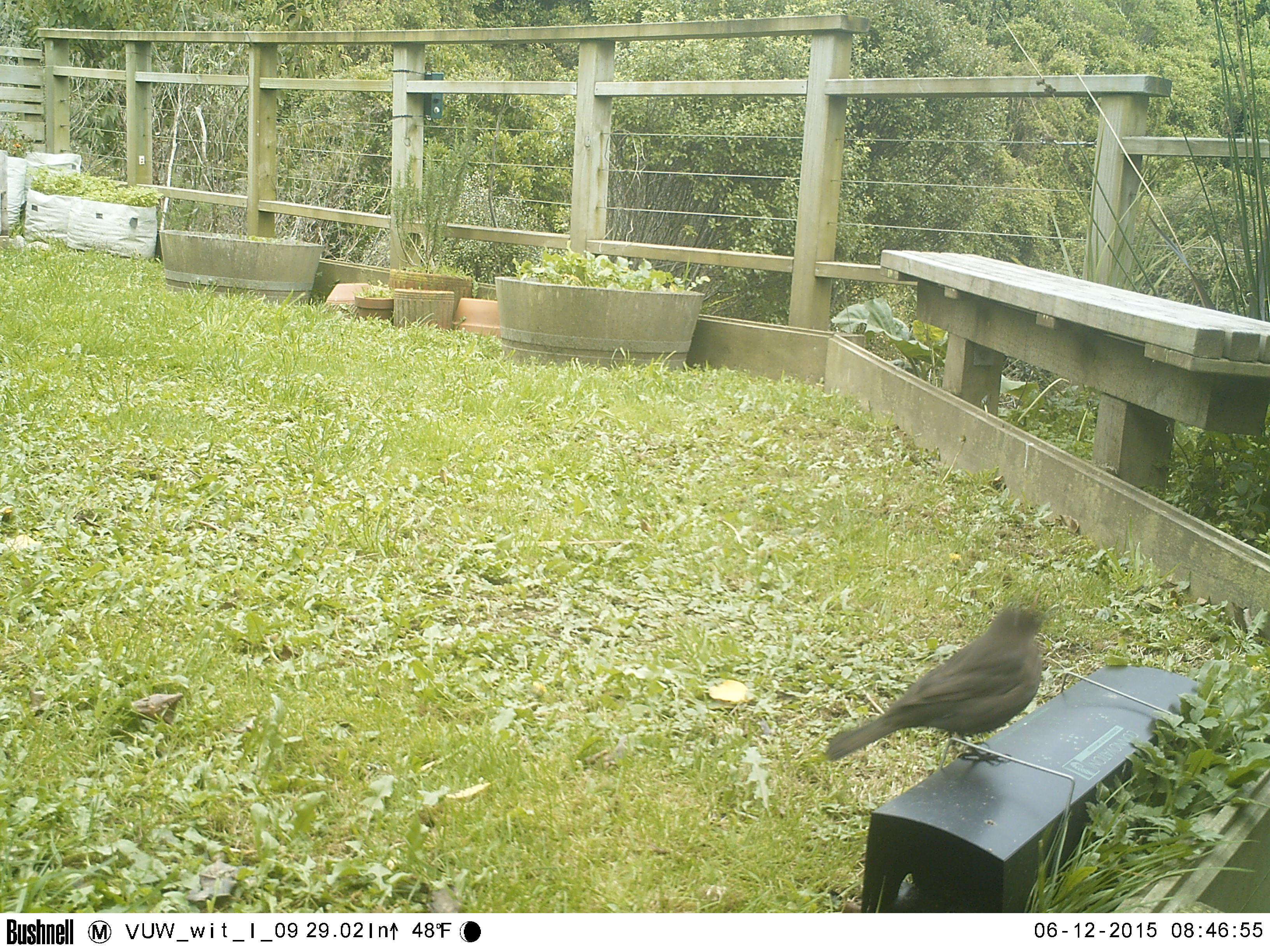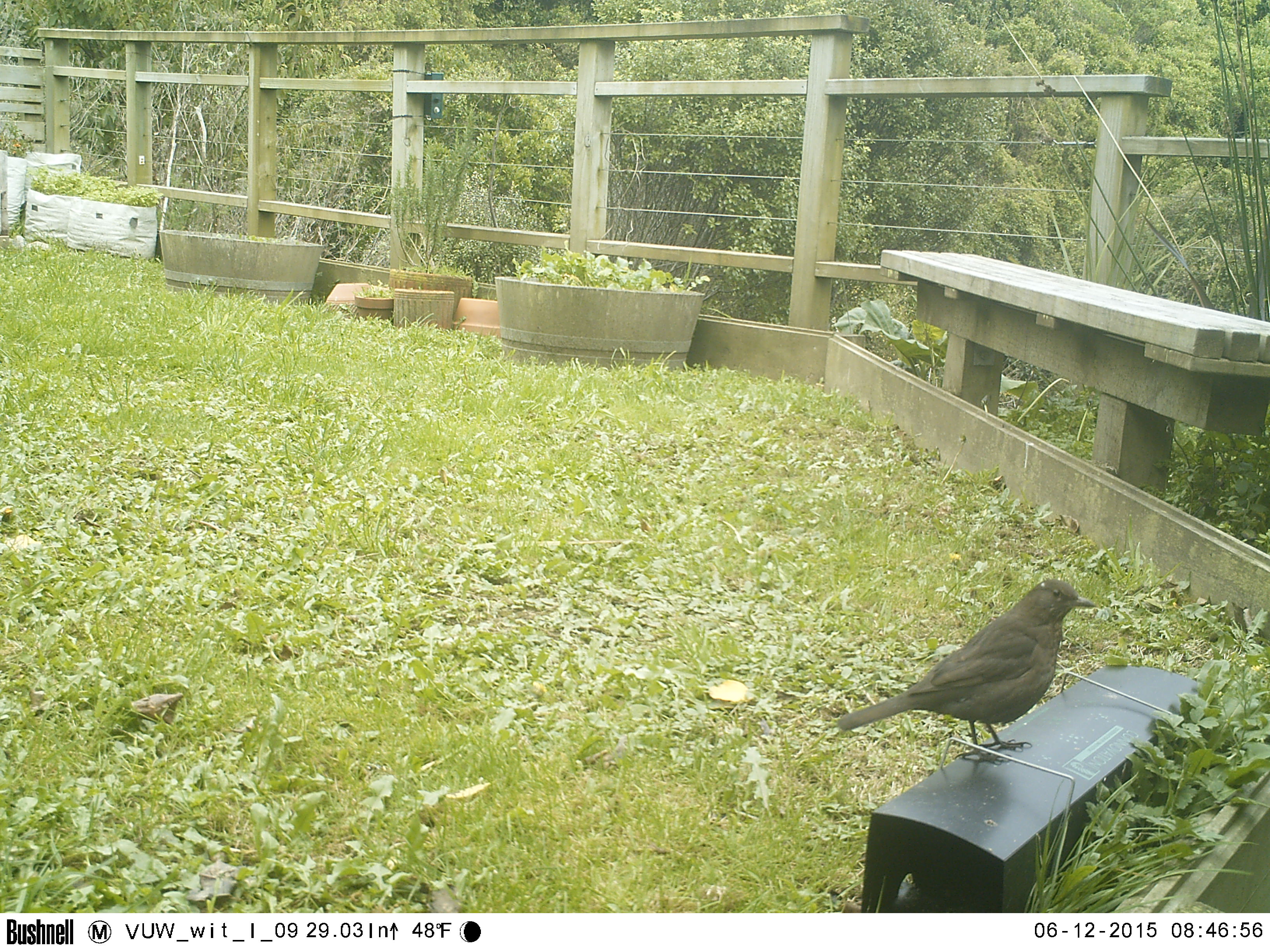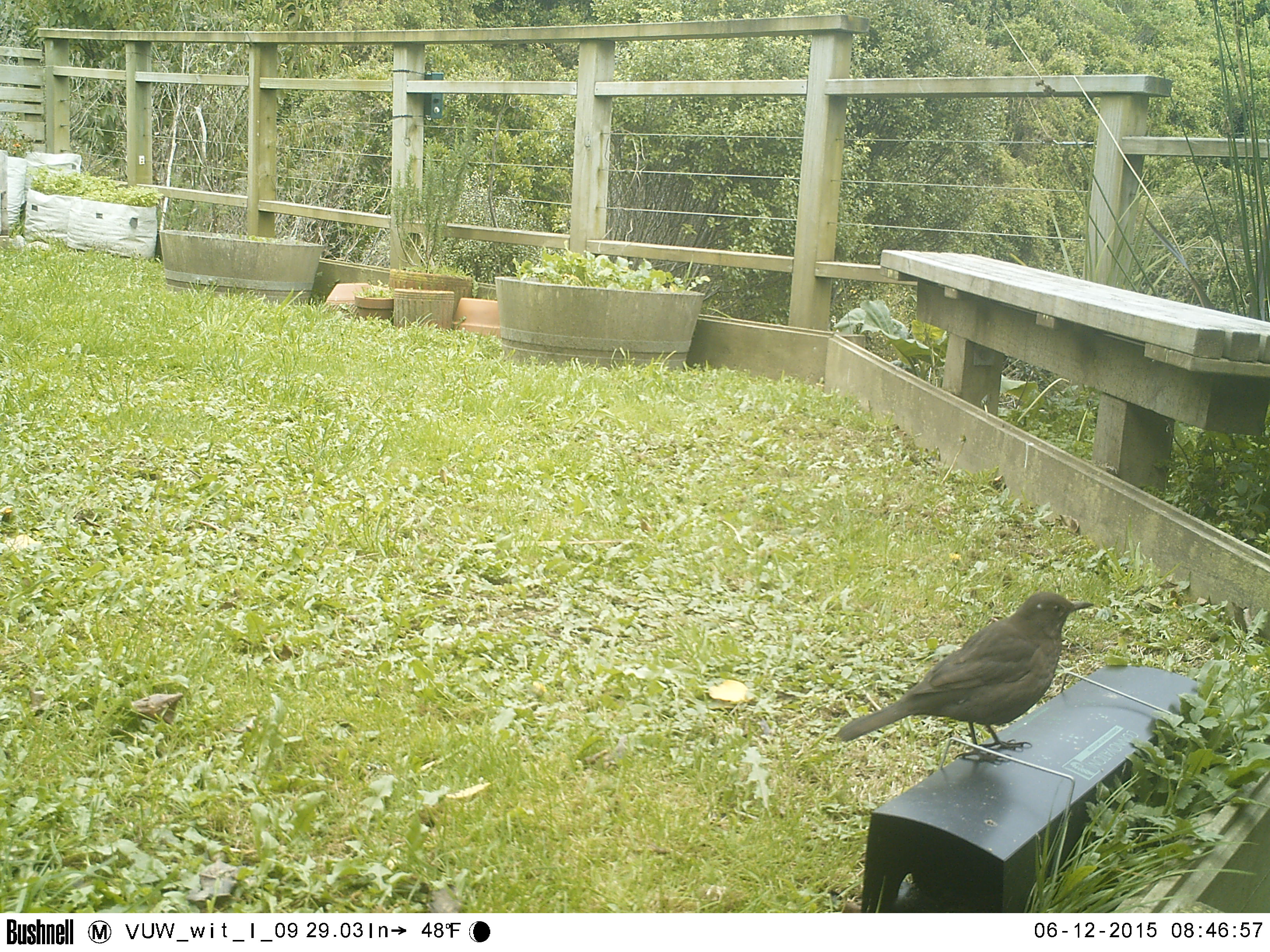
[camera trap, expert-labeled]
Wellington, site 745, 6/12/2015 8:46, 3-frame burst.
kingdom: Animalia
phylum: Chordata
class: Aves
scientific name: Aves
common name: bird